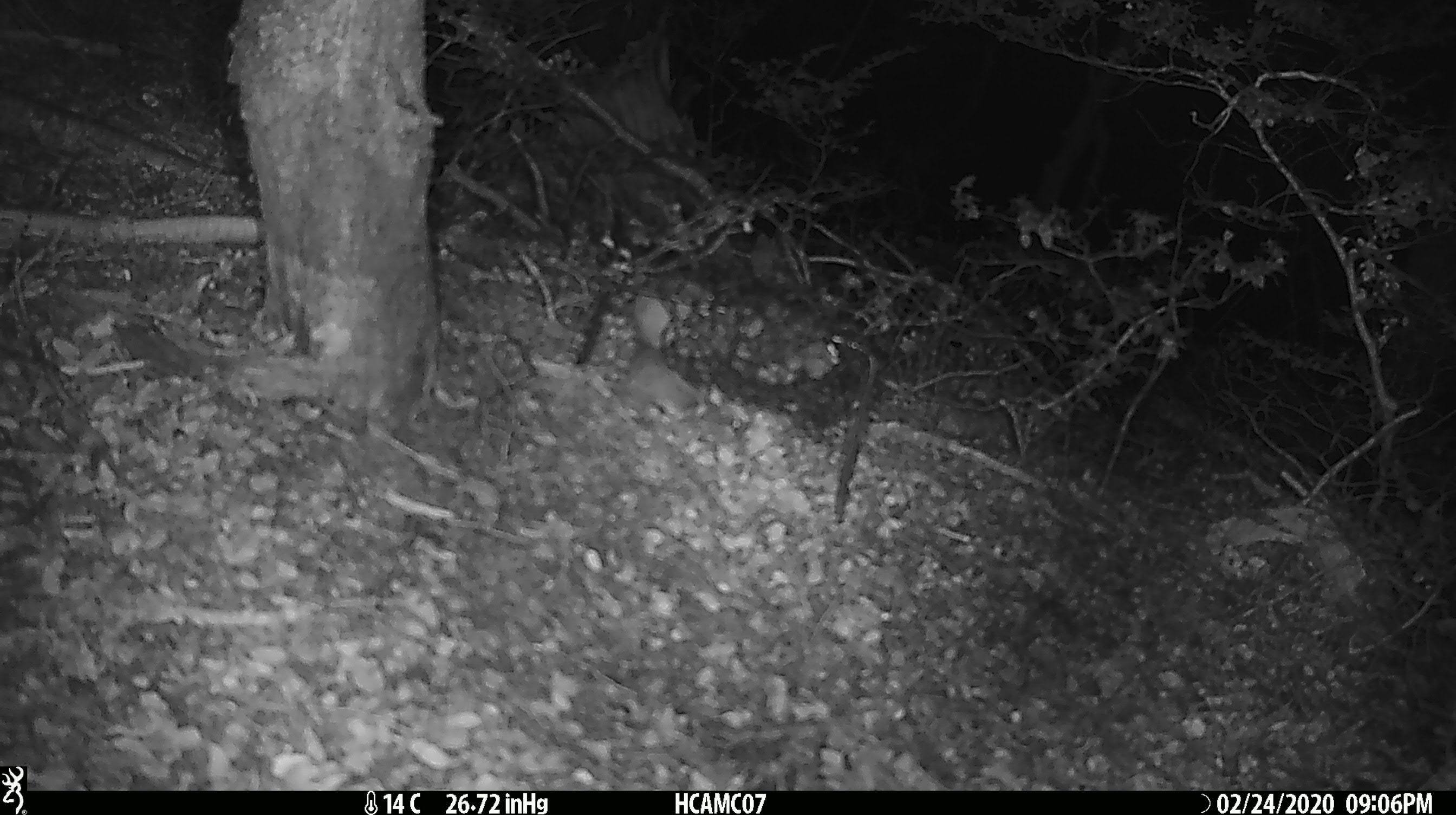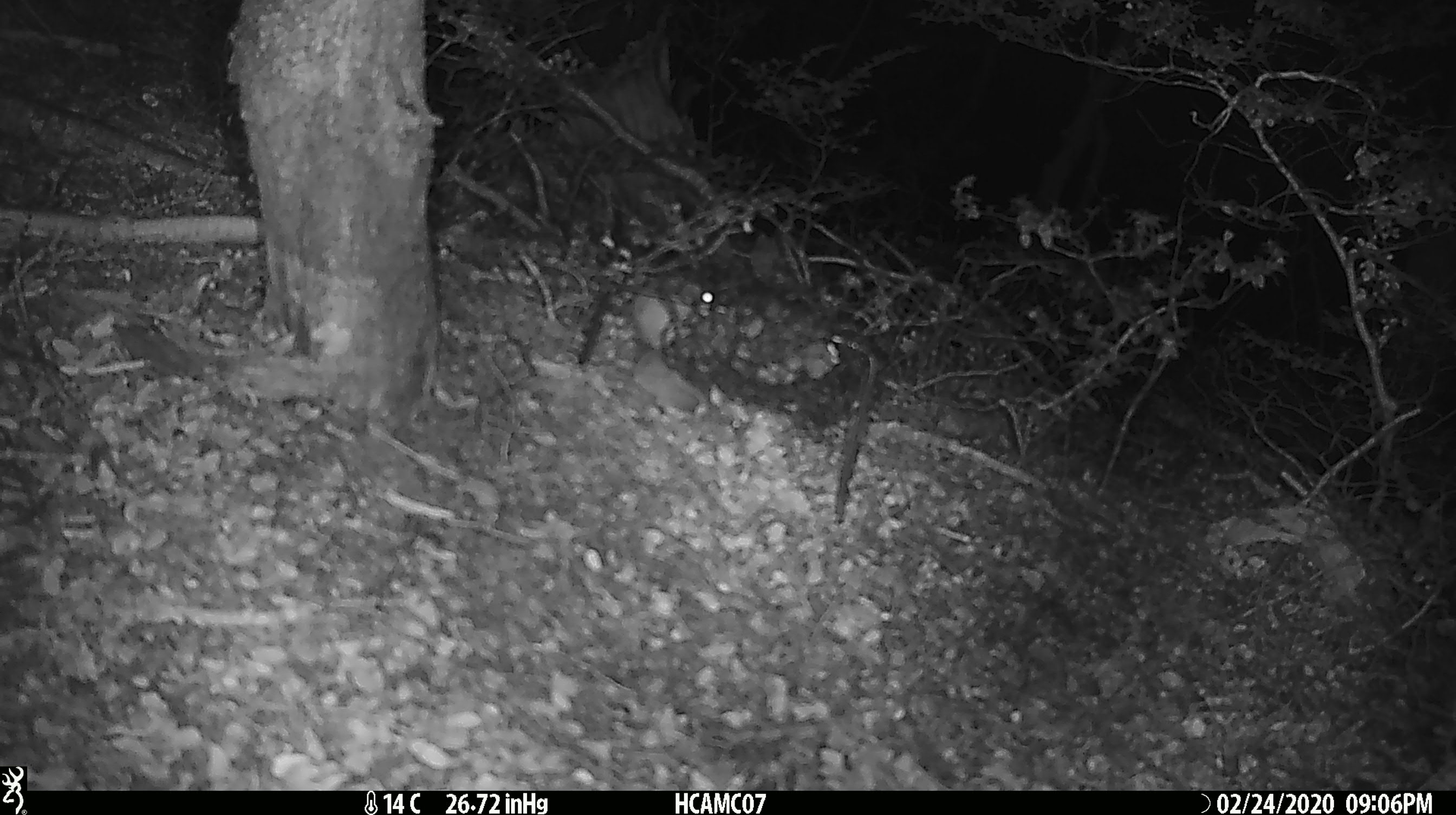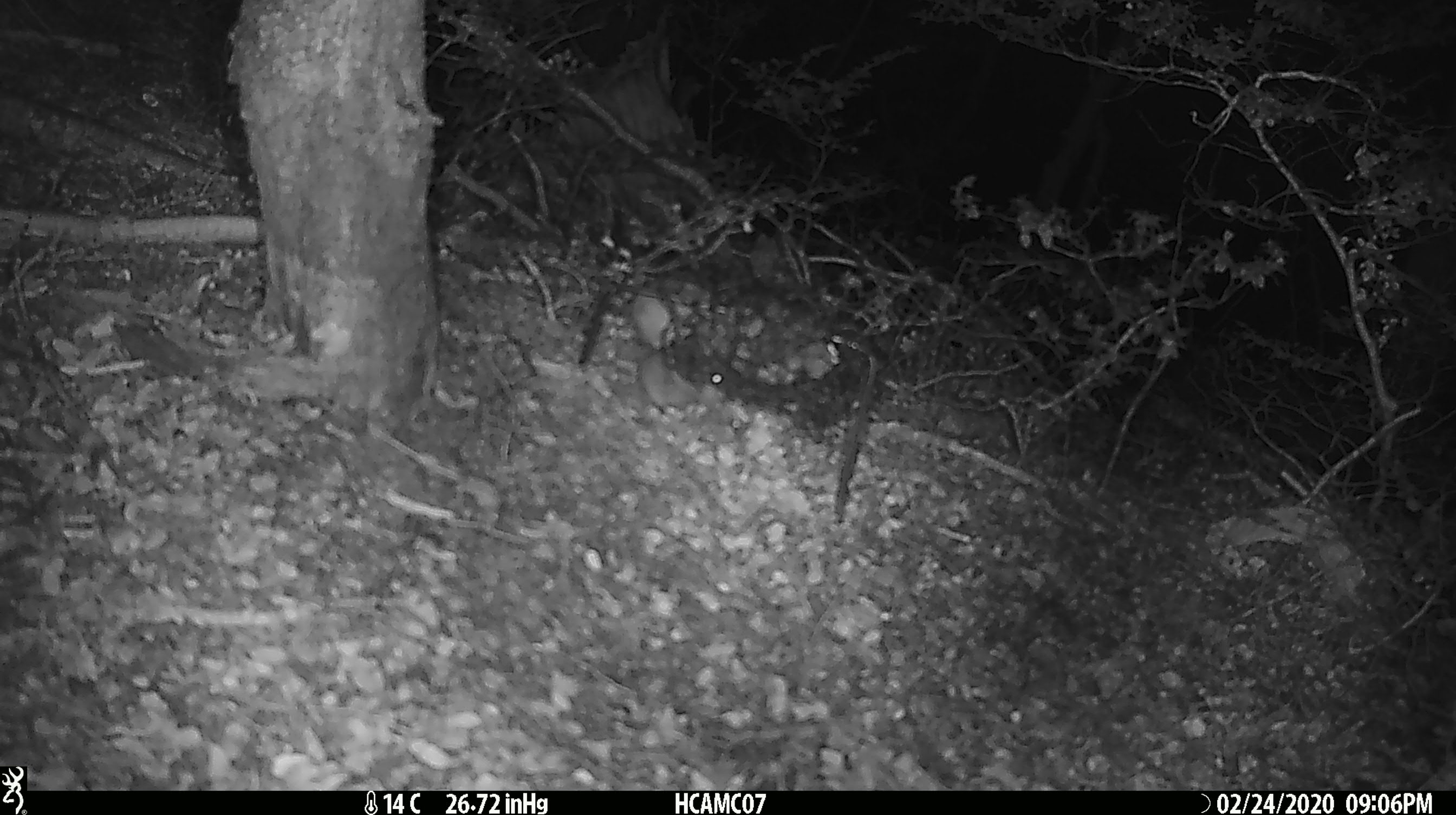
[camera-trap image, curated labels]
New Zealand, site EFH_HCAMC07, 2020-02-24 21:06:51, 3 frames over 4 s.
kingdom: Animalia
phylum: Chordata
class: Mammalia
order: Rodentia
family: Muridae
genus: Mus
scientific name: Mus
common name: mouse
Mouse (Mus).